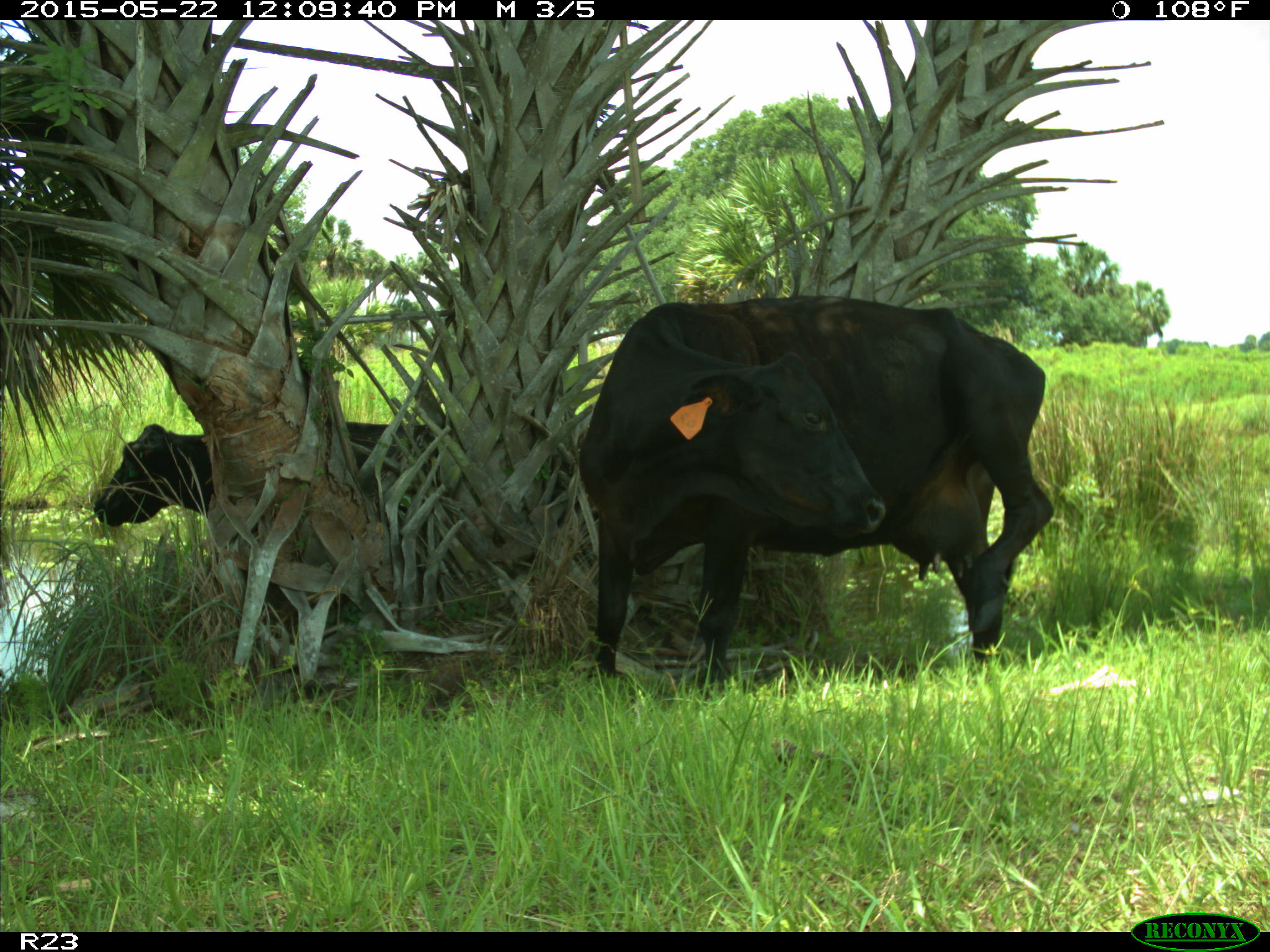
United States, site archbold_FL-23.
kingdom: Animalia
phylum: Chordata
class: Mammalia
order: Artiodactyla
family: Bovidae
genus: Bos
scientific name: Bos taurus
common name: domestic cow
Bos taurus (domestic cow).